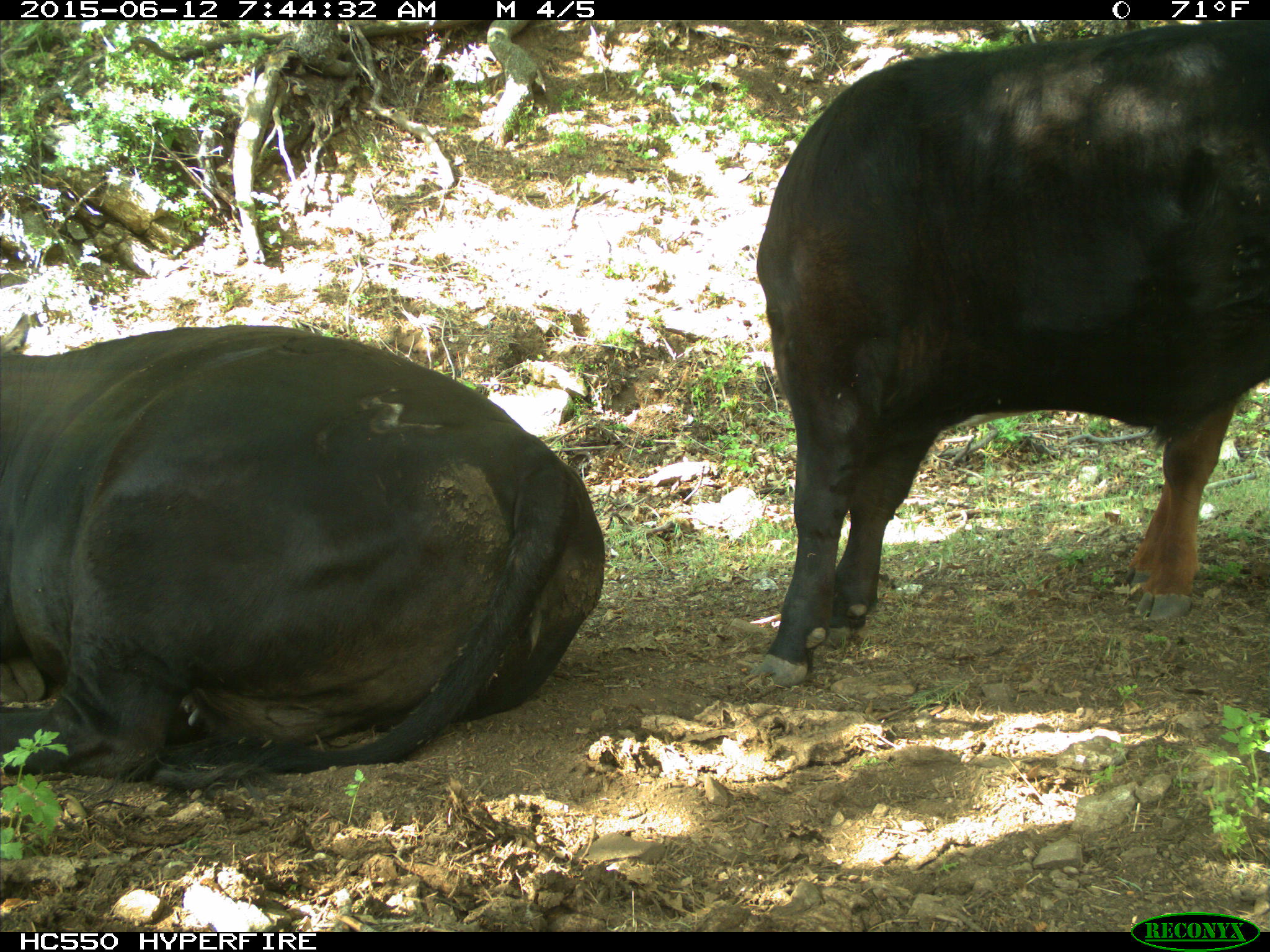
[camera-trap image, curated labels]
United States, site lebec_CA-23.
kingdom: Animalia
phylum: Chordata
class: Mammalia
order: Artiodactyla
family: Bovidae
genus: Bos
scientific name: Bos taurus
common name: domestic cow